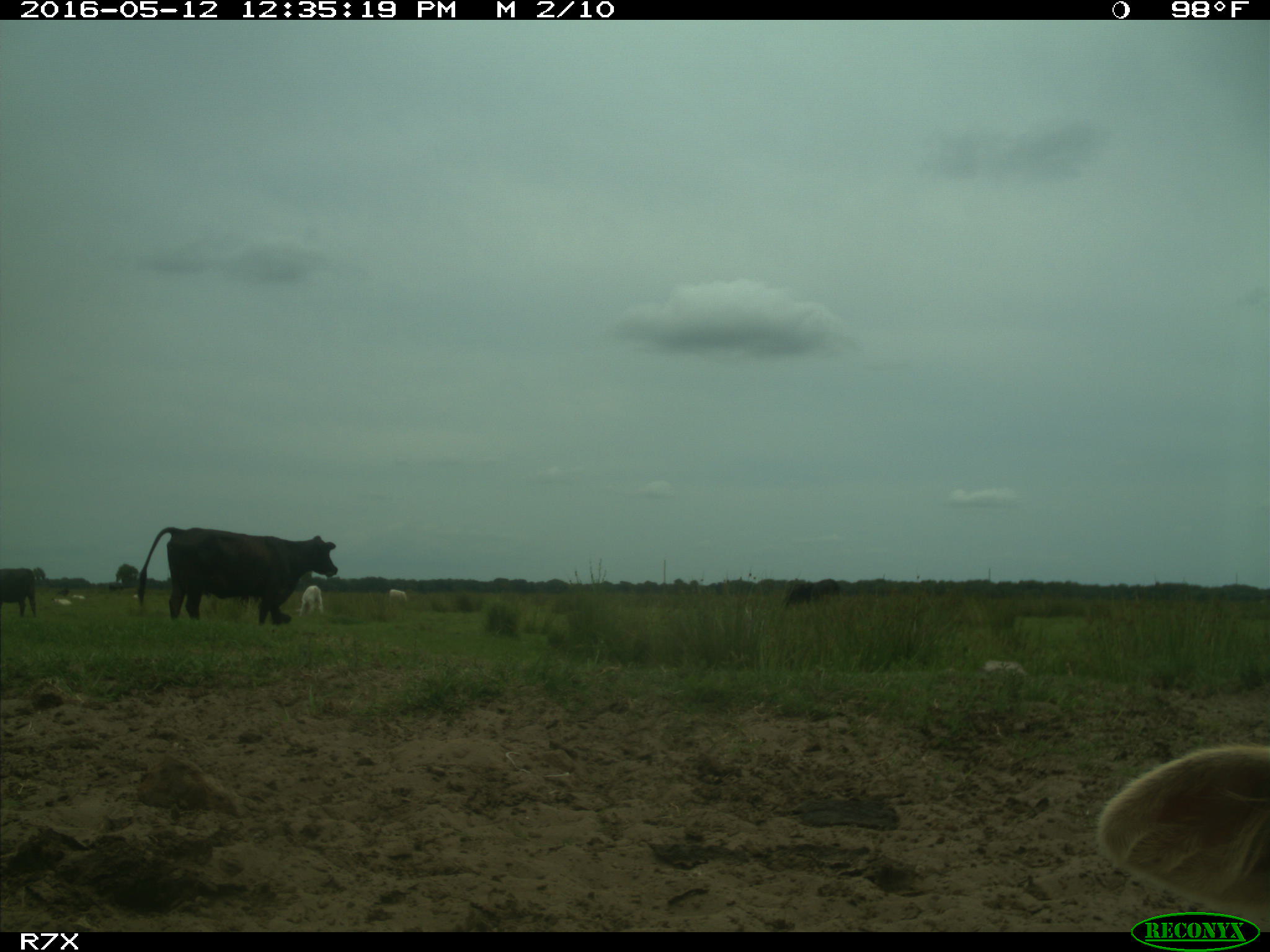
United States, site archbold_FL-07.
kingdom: Animalia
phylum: Chordata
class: Mammalia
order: Artiodactyla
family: Bovidae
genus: Bos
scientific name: Bos taurus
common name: domestic cow